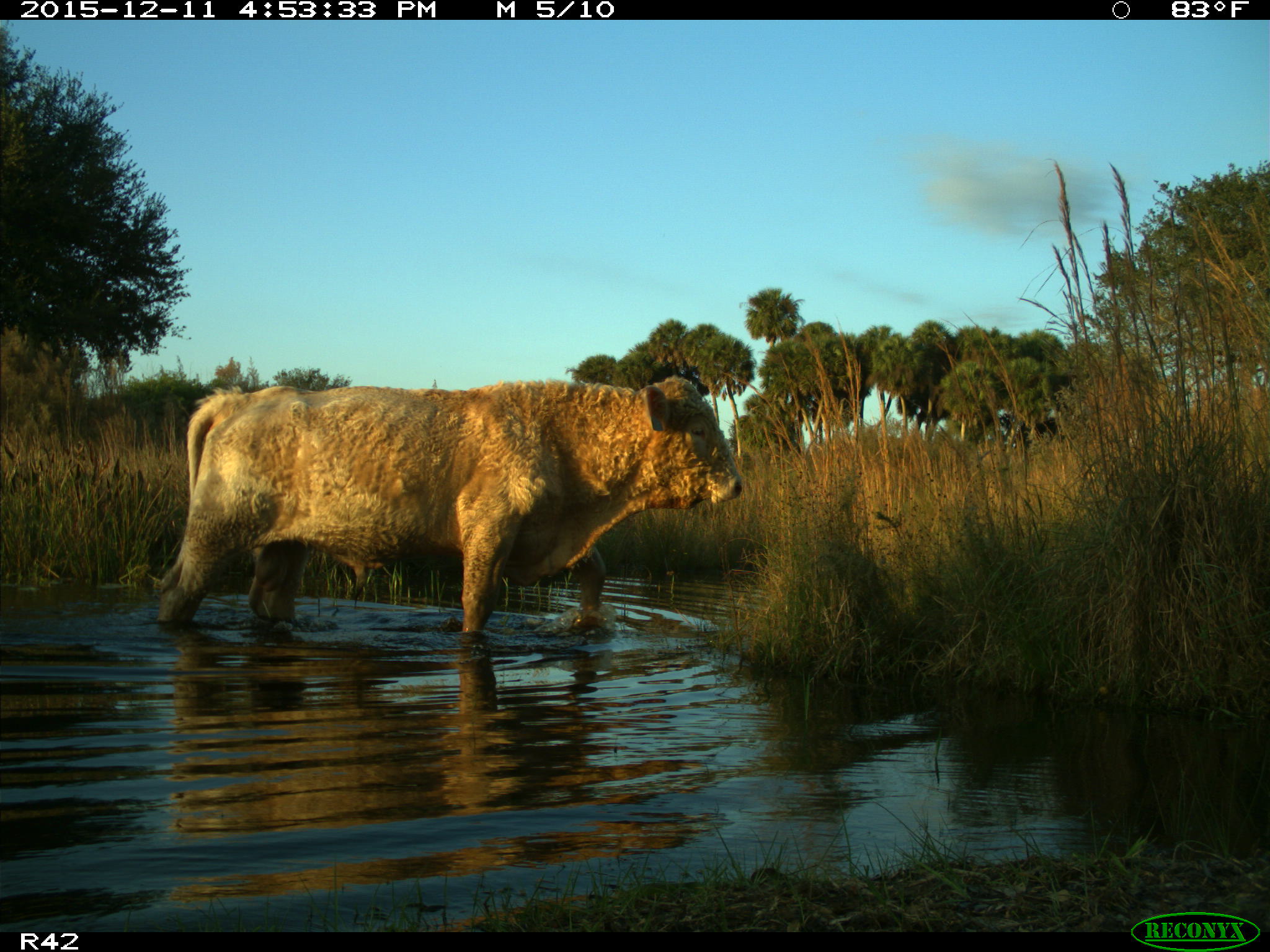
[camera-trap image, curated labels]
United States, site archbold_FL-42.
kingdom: Animalia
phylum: Chordata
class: Mammalia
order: Artiodactyla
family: Bovidae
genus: Bos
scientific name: Bos taurus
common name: domestic cow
Bos taurus (domestic cow).